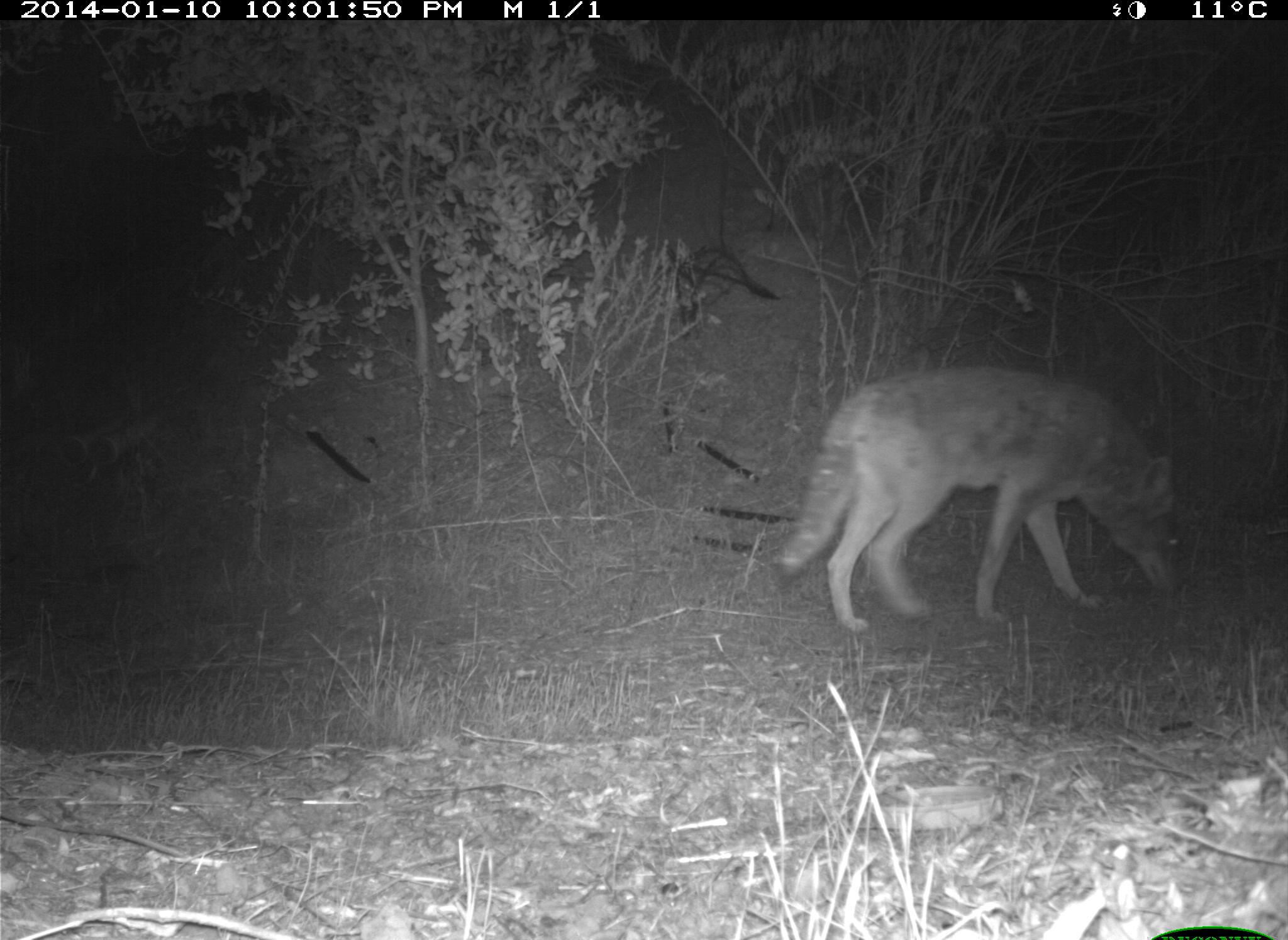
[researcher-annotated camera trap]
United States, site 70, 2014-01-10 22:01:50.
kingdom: Animalia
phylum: Chordata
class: Mammalia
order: Carnivora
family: Canidae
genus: Canis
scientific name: Canis latrans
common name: coyote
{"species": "coyote (Canis latrans)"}